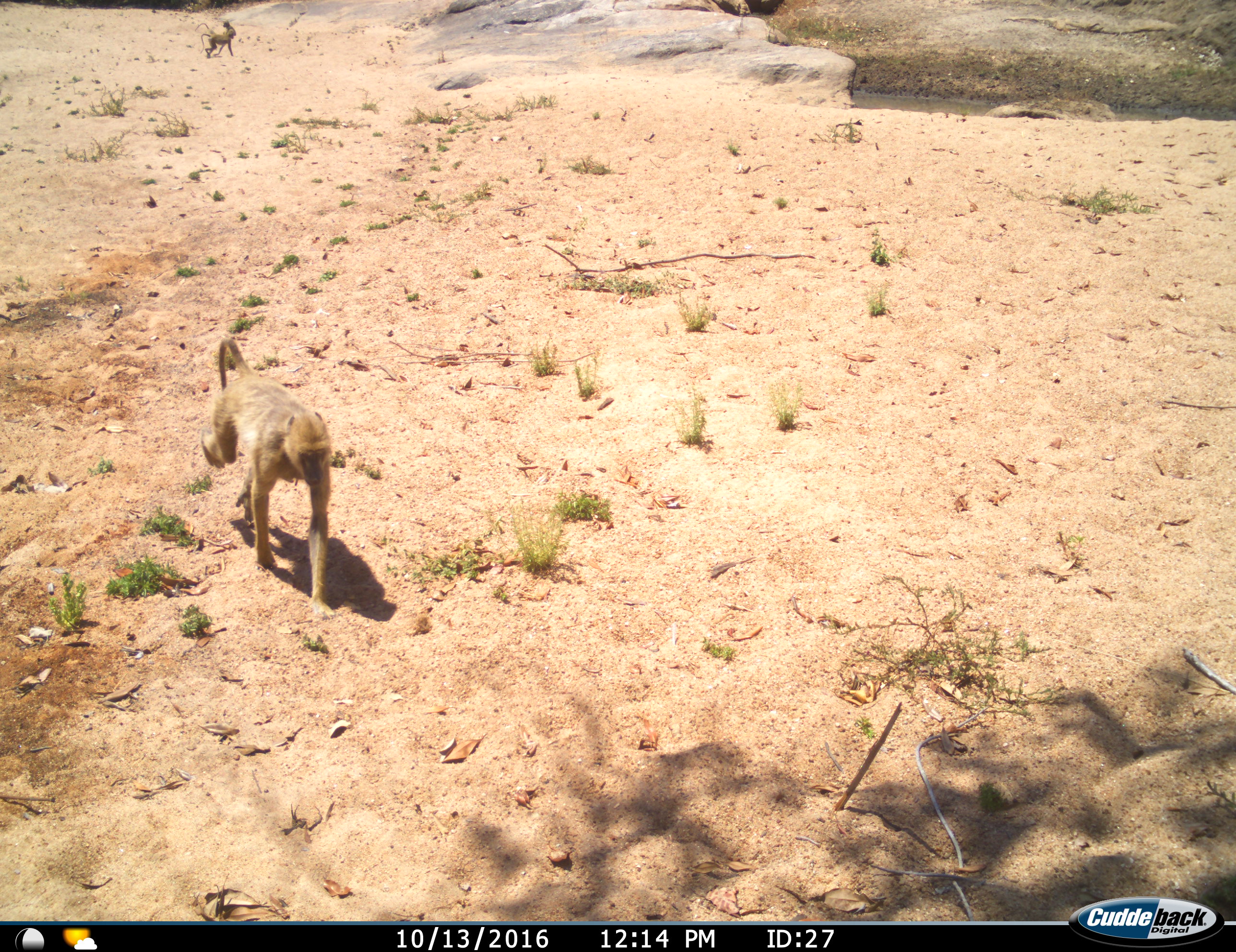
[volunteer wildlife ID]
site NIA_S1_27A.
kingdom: Animalia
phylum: Chordata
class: Mammalia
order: Primates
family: Cercopithecidae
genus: Papio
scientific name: Papio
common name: baboon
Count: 2.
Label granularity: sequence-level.